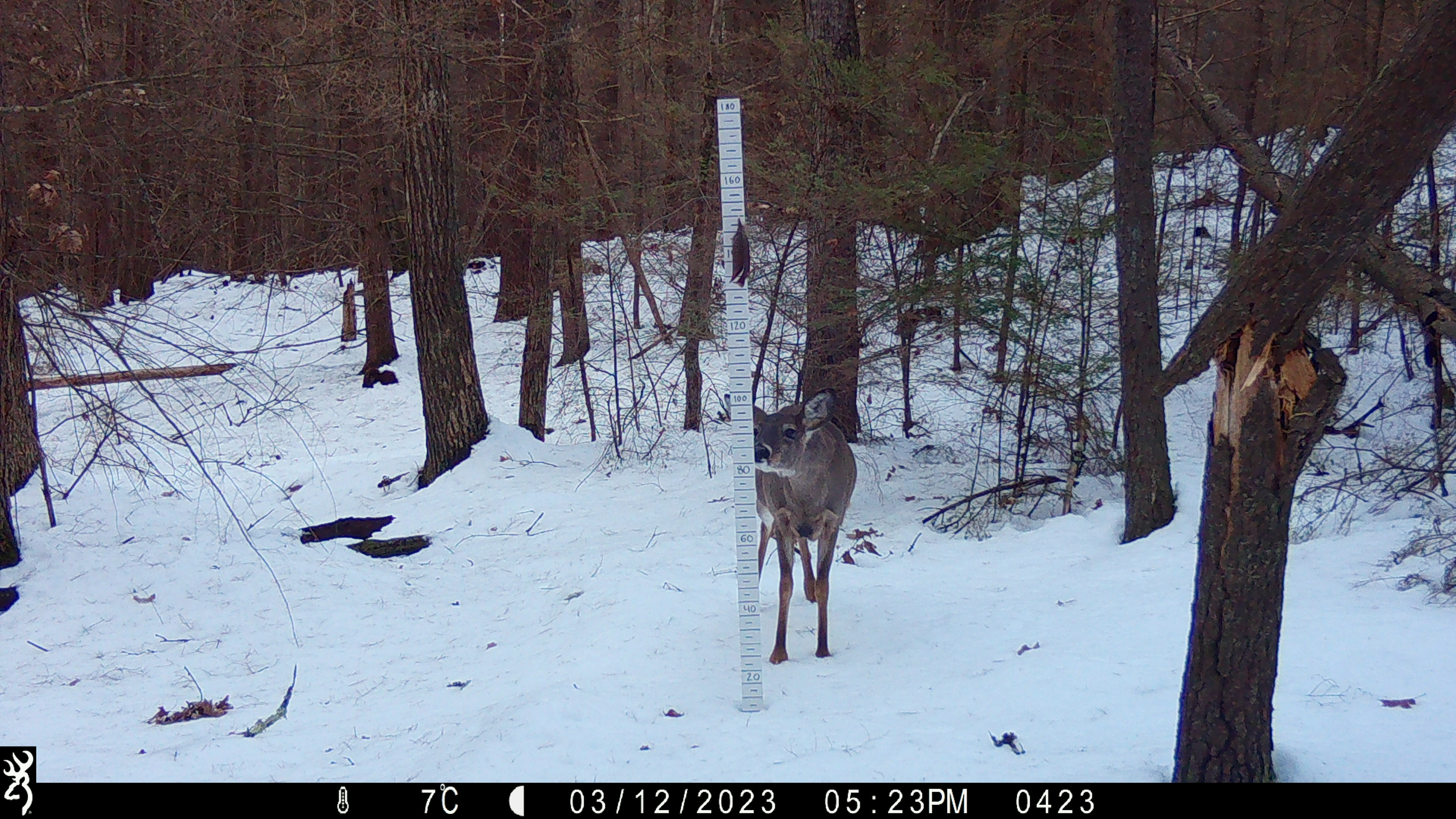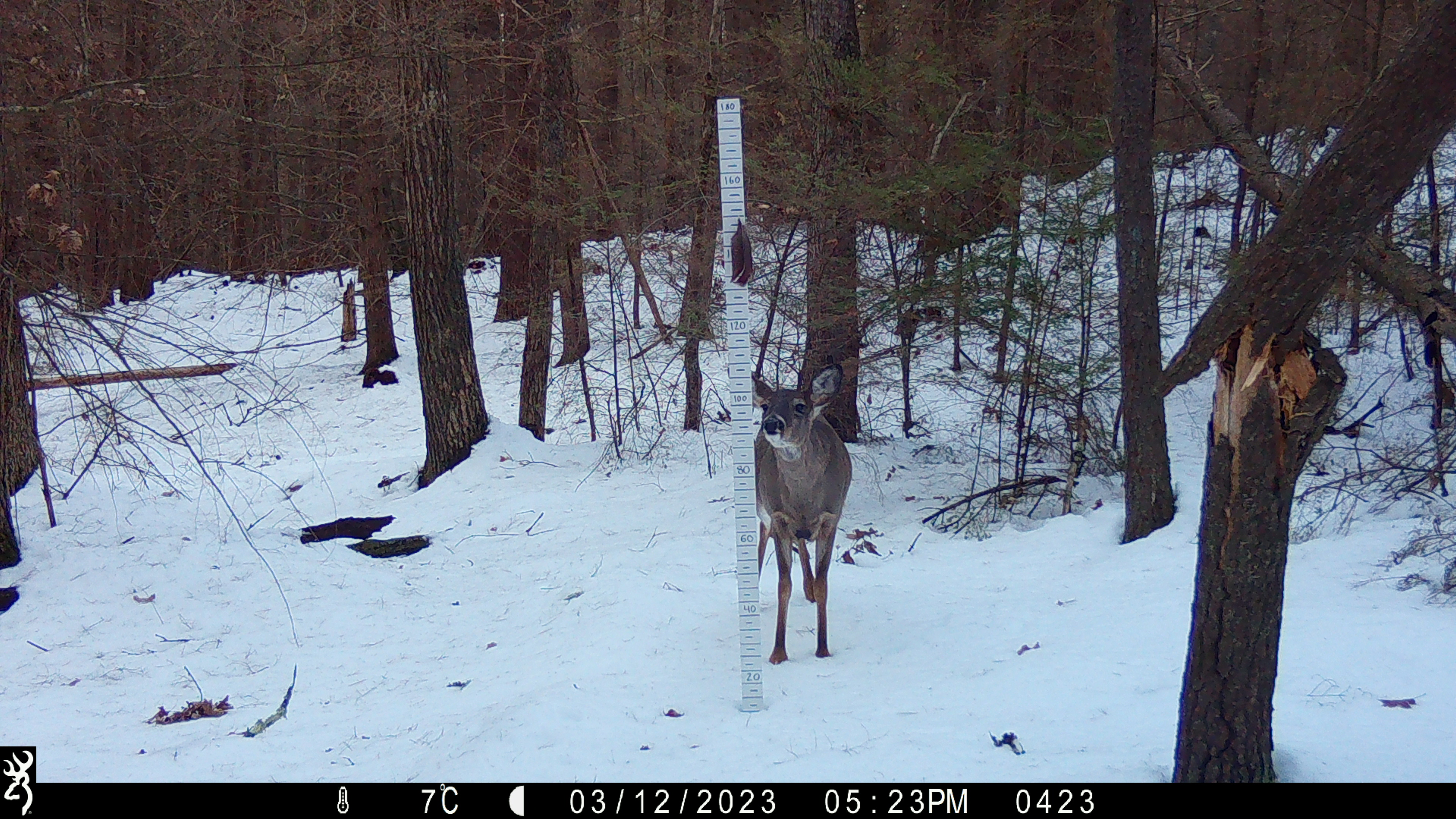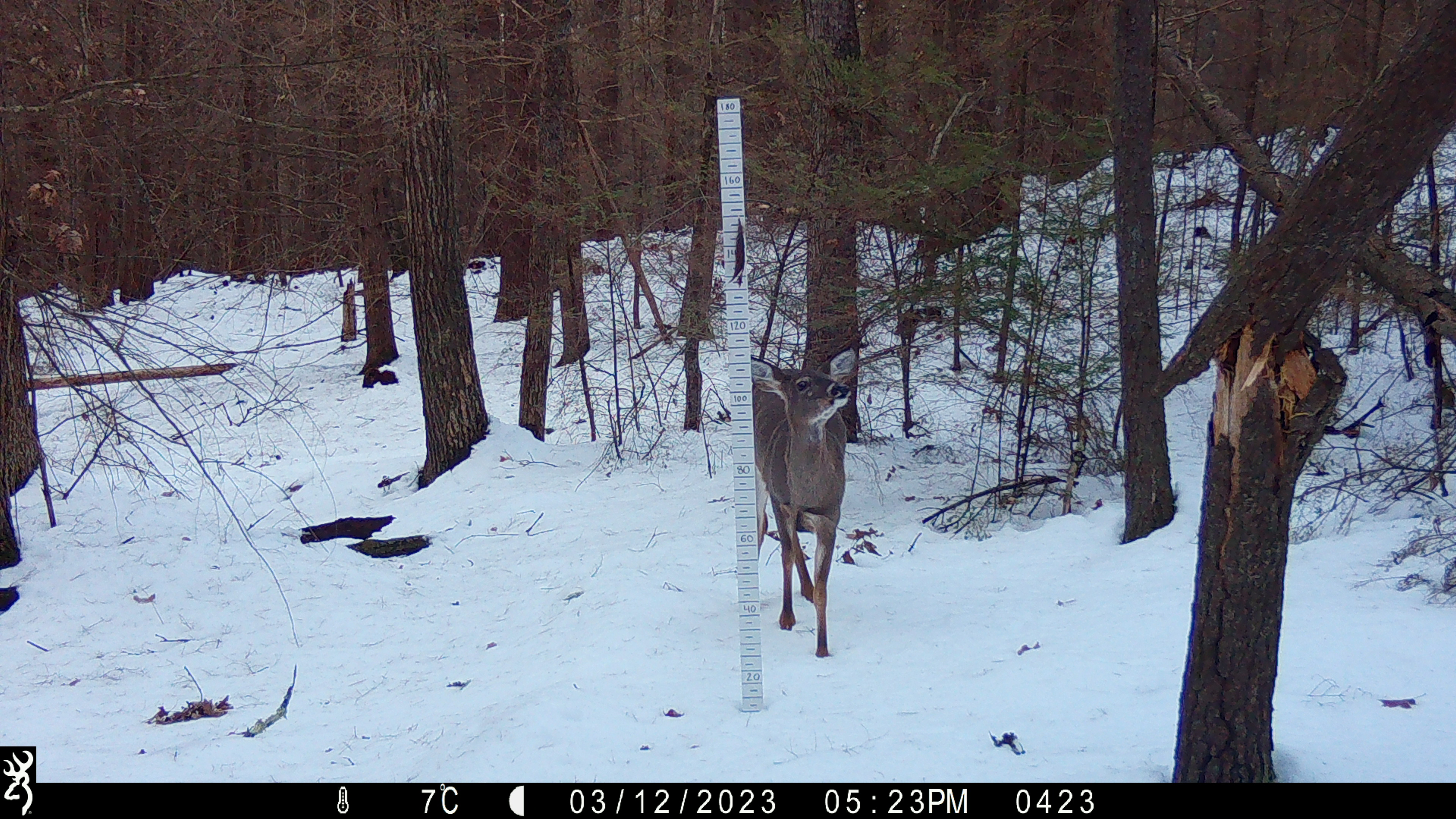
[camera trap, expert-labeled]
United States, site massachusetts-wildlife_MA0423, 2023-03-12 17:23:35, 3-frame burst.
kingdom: Animalia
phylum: Chordata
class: Mammalia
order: Artiodactyla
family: Cervidae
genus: Odocoileus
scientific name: Odocoileus virginianus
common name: white-tailed deer